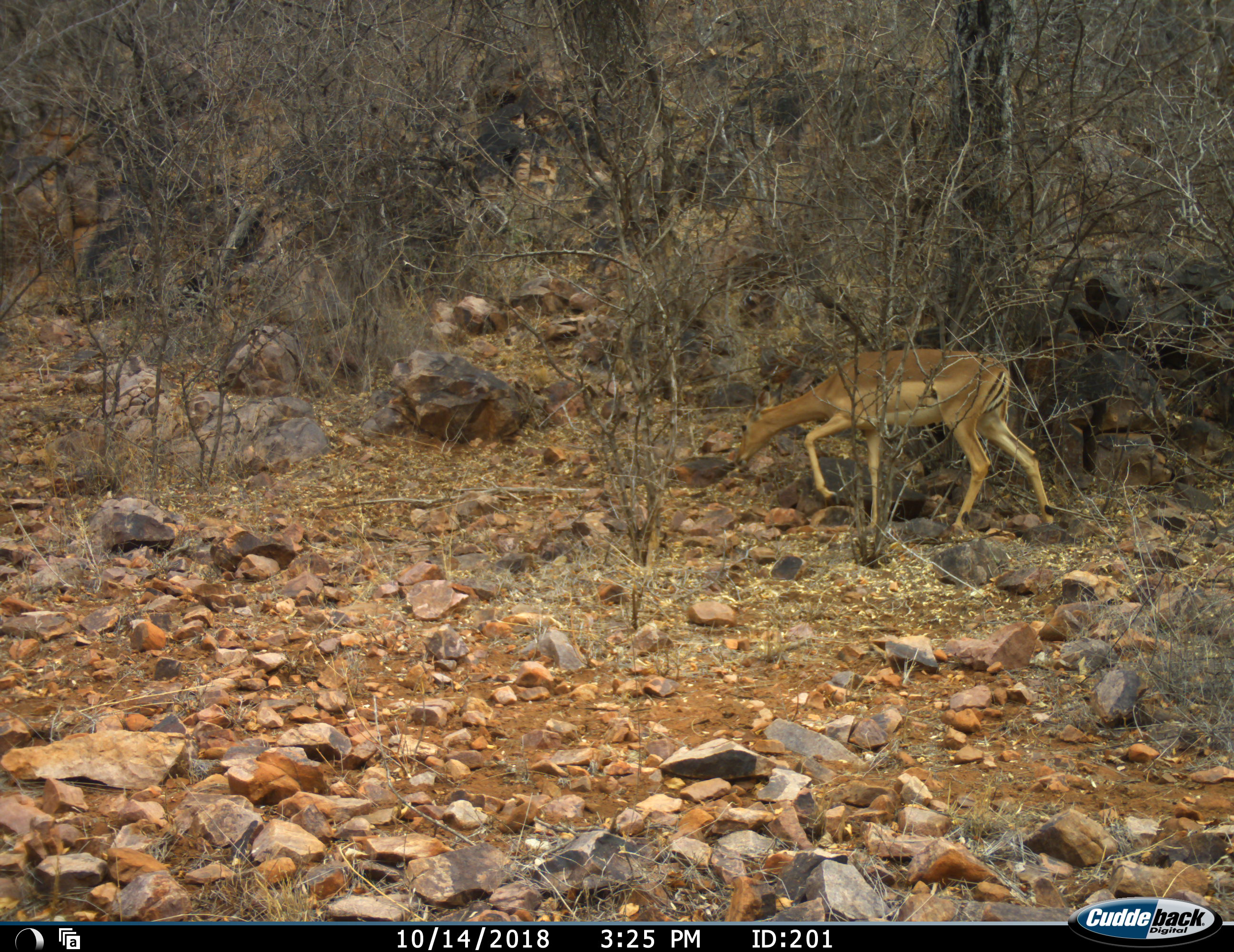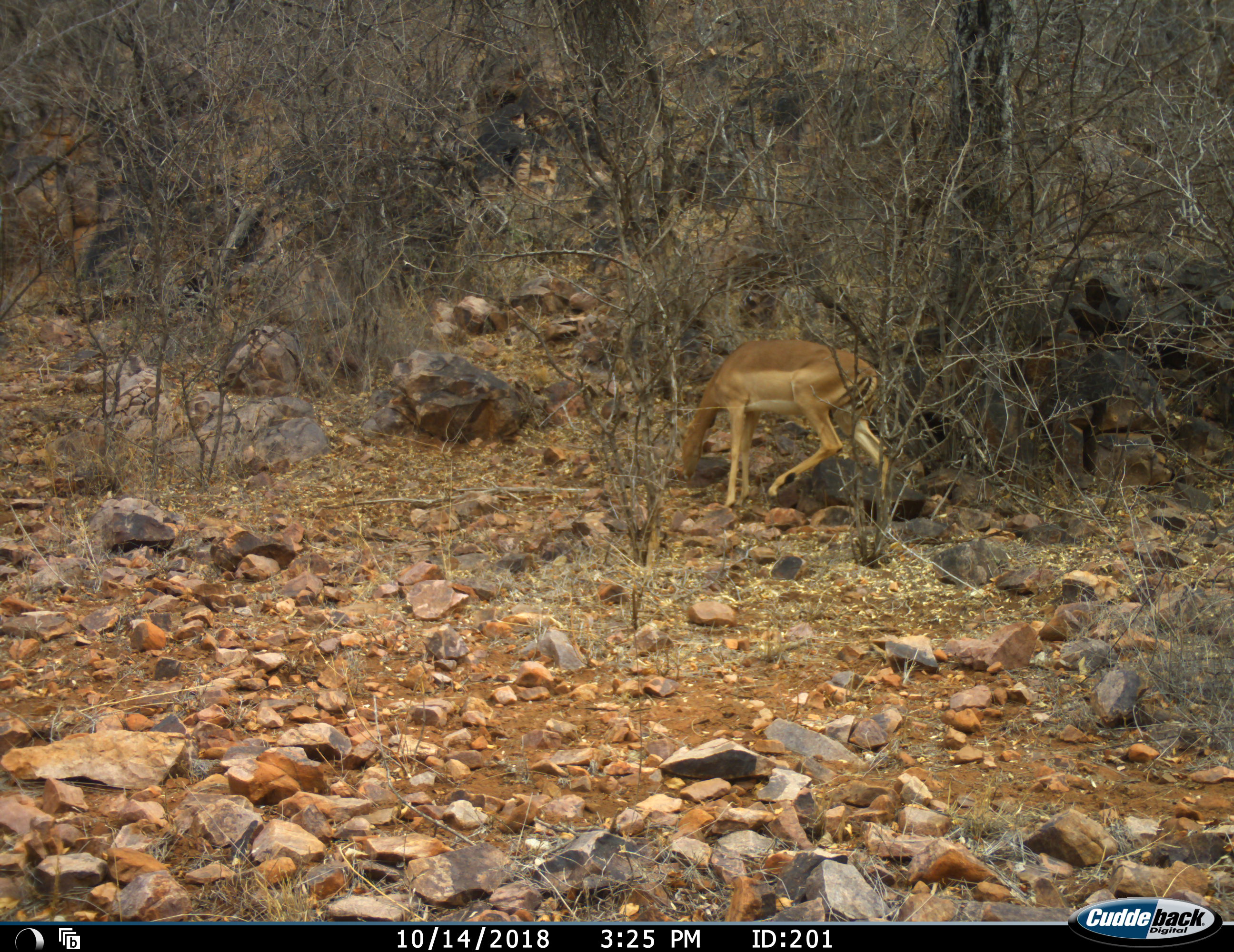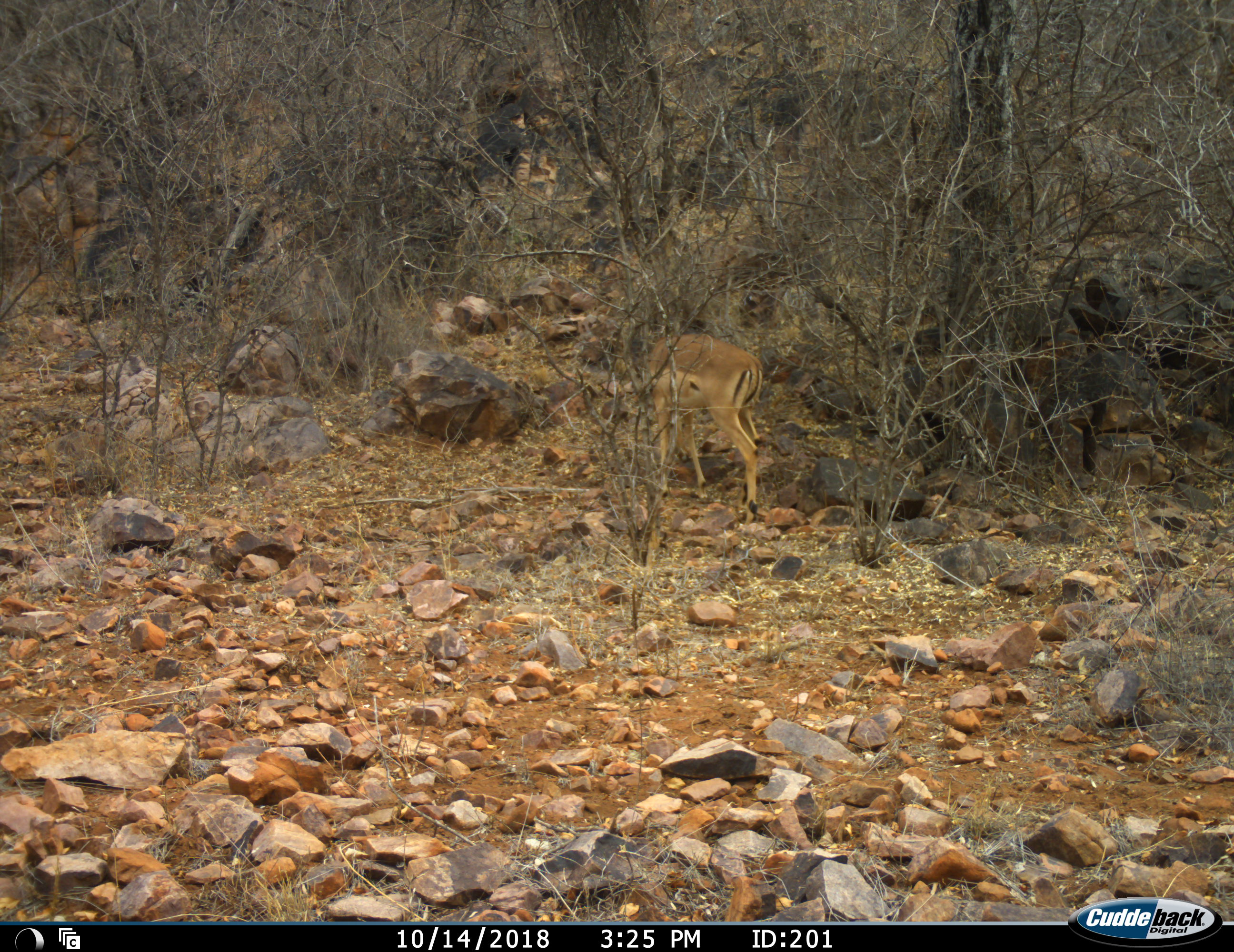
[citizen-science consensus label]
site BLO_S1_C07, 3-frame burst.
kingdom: Animalia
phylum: Chordata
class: Mammalia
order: Artiodactyla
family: Bovidae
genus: Aepyceros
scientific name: Aepyceros melampus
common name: impala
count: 1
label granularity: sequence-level